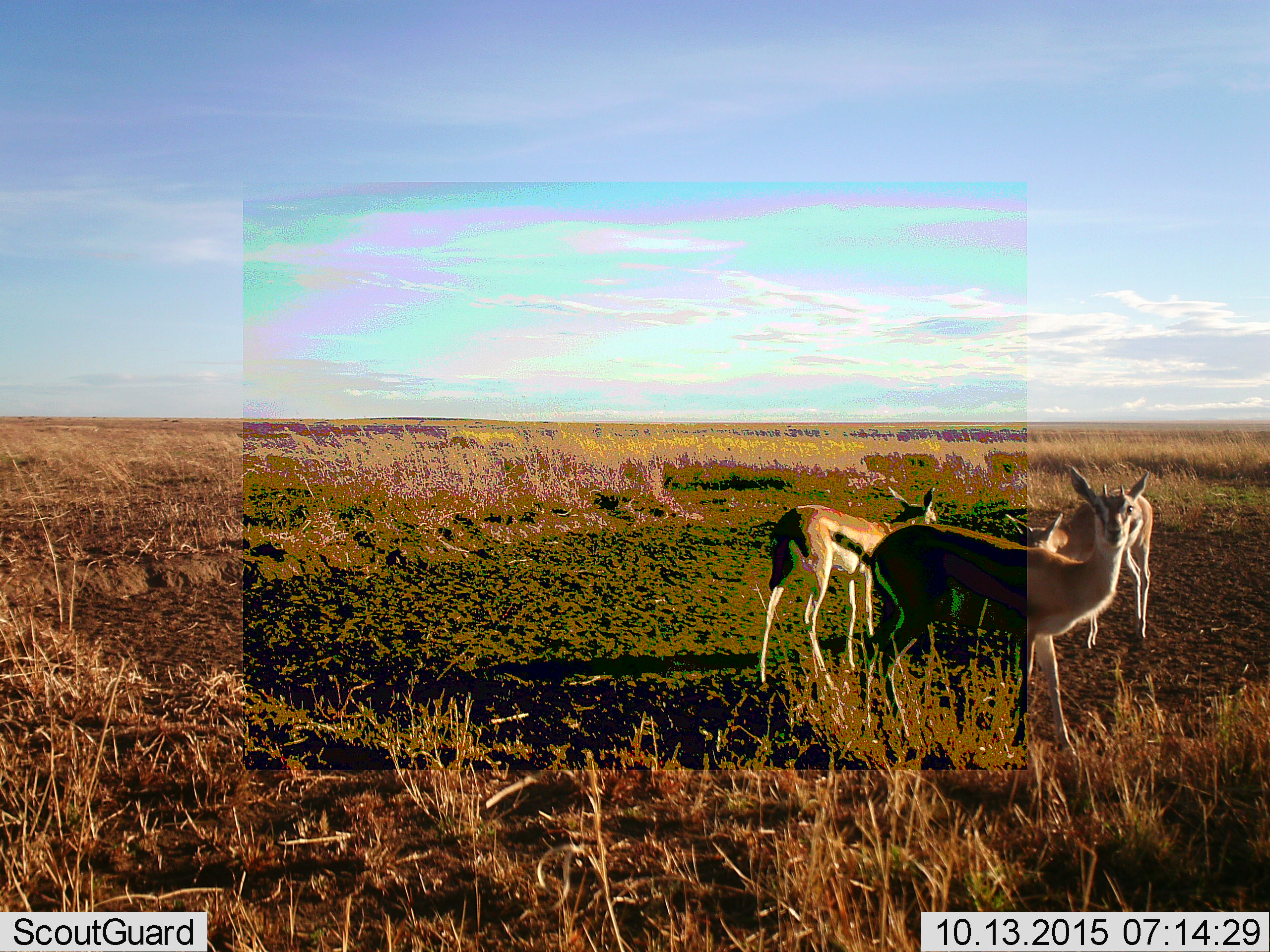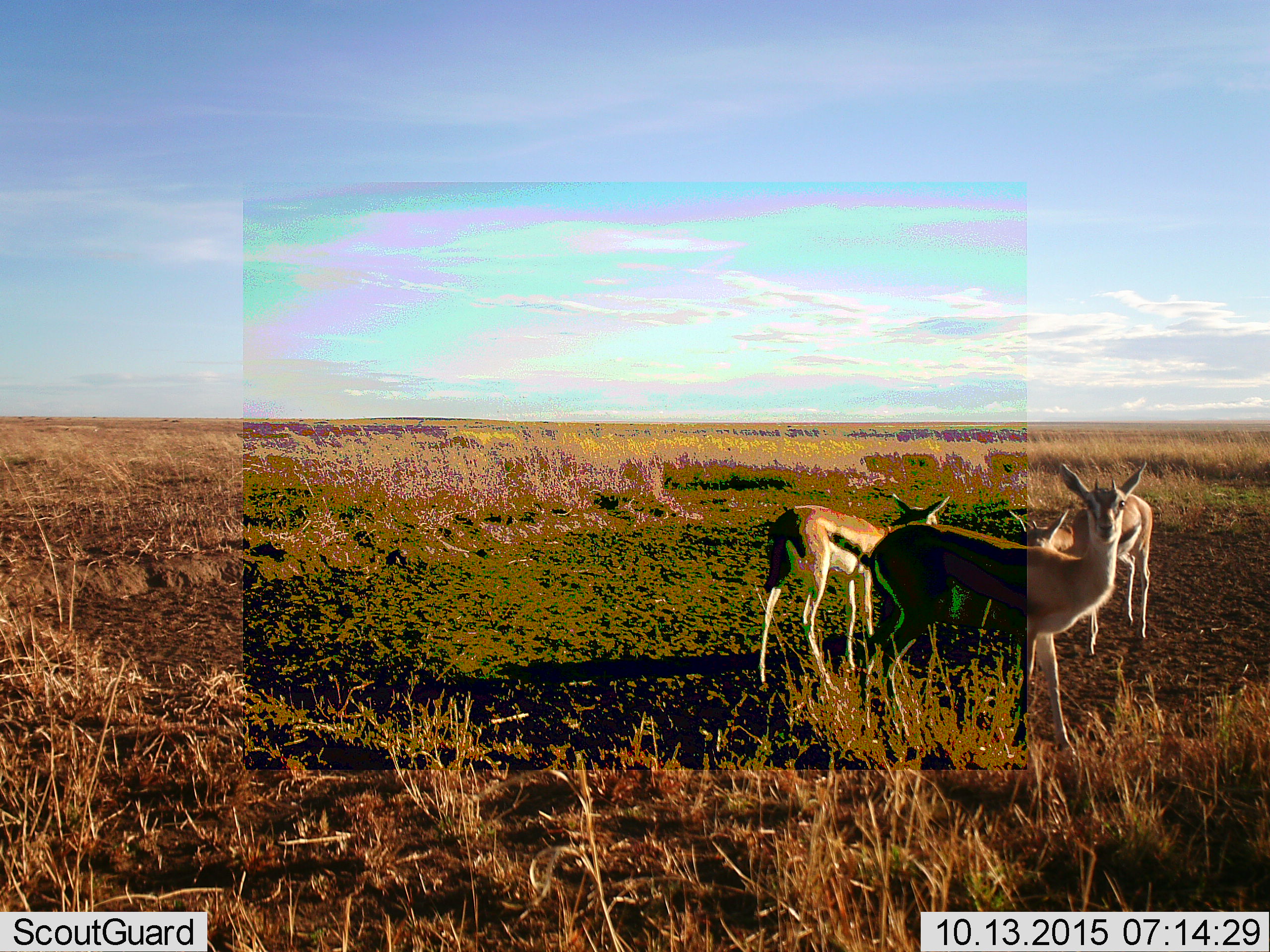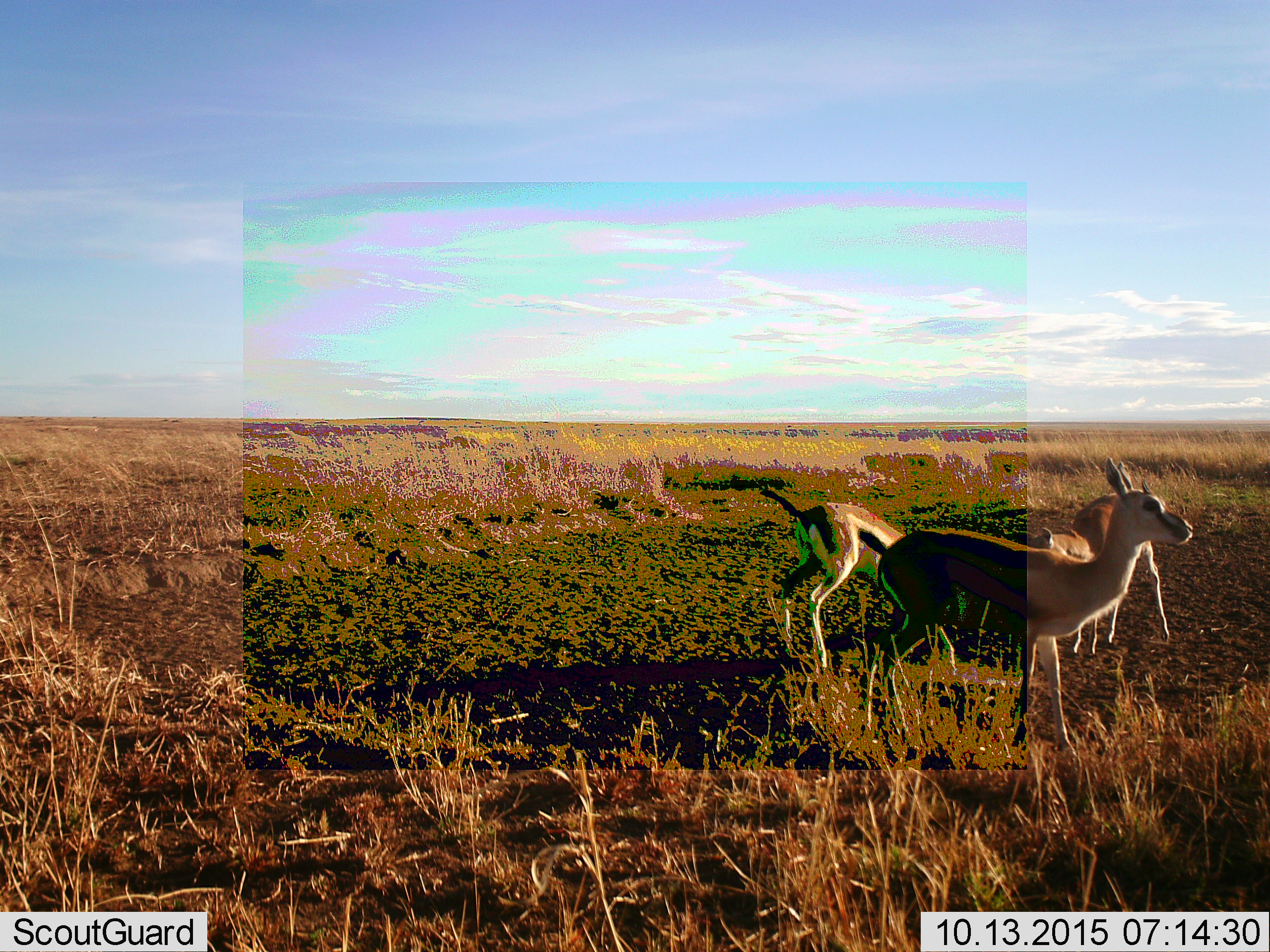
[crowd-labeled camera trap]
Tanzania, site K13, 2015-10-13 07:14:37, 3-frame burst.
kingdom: Animalia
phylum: Chordata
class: Mammalia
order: Artiodactyla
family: Bovidae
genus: Eudorcas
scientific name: Eudorcas thomsonii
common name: thomson's gazelle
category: gazellethomsons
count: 3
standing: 88%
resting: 0%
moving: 25%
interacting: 0%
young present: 25%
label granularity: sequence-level